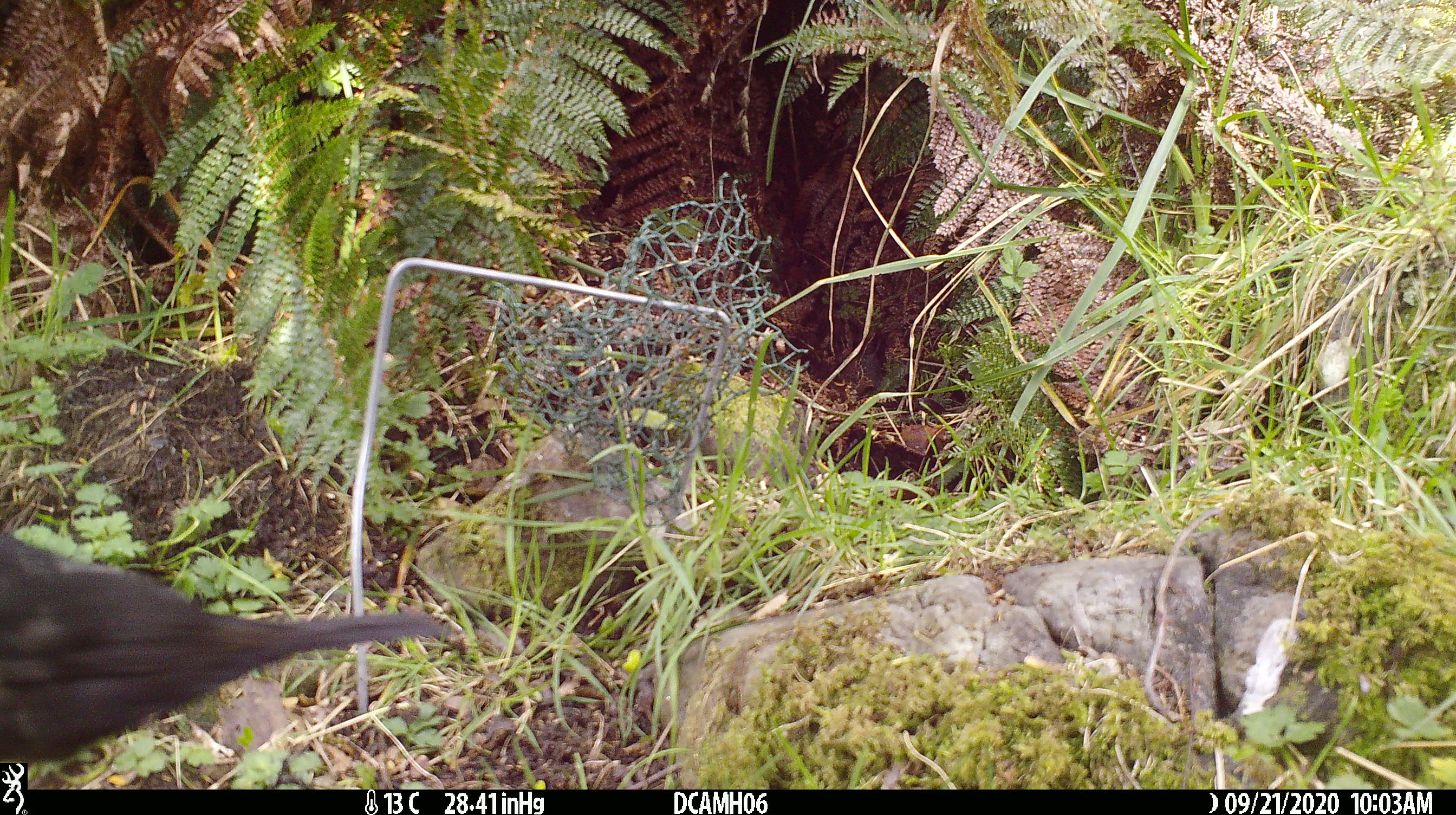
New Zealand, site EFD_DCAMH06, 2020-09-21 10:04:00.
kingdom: Animalia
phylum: Chordata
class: Aves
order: Passeriformes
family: Turdidae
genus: Turdus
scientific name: Turdus merula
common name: eurasian blackbird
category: blackbird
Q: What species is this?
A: Blackbird (eurasian blackbird) (Turdus merula).